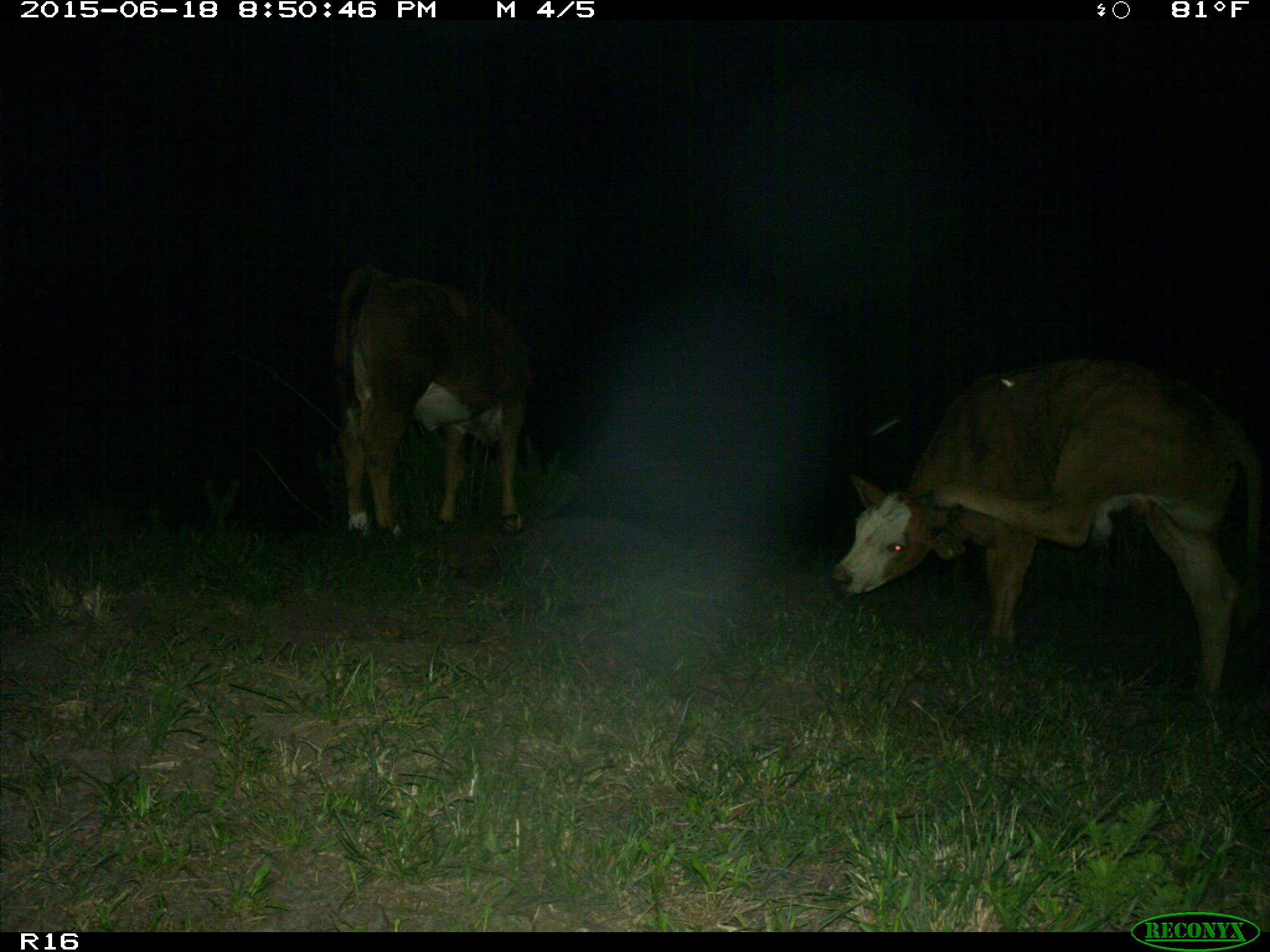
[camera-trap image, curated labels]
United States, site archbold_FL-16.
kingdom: Animalia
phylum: Chordata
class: Mammalia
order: Artiodactyla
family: Bovidae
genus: Bos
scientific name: Bos taurus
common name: domestic cow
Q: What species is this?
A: Bos taurus (domestic cow).